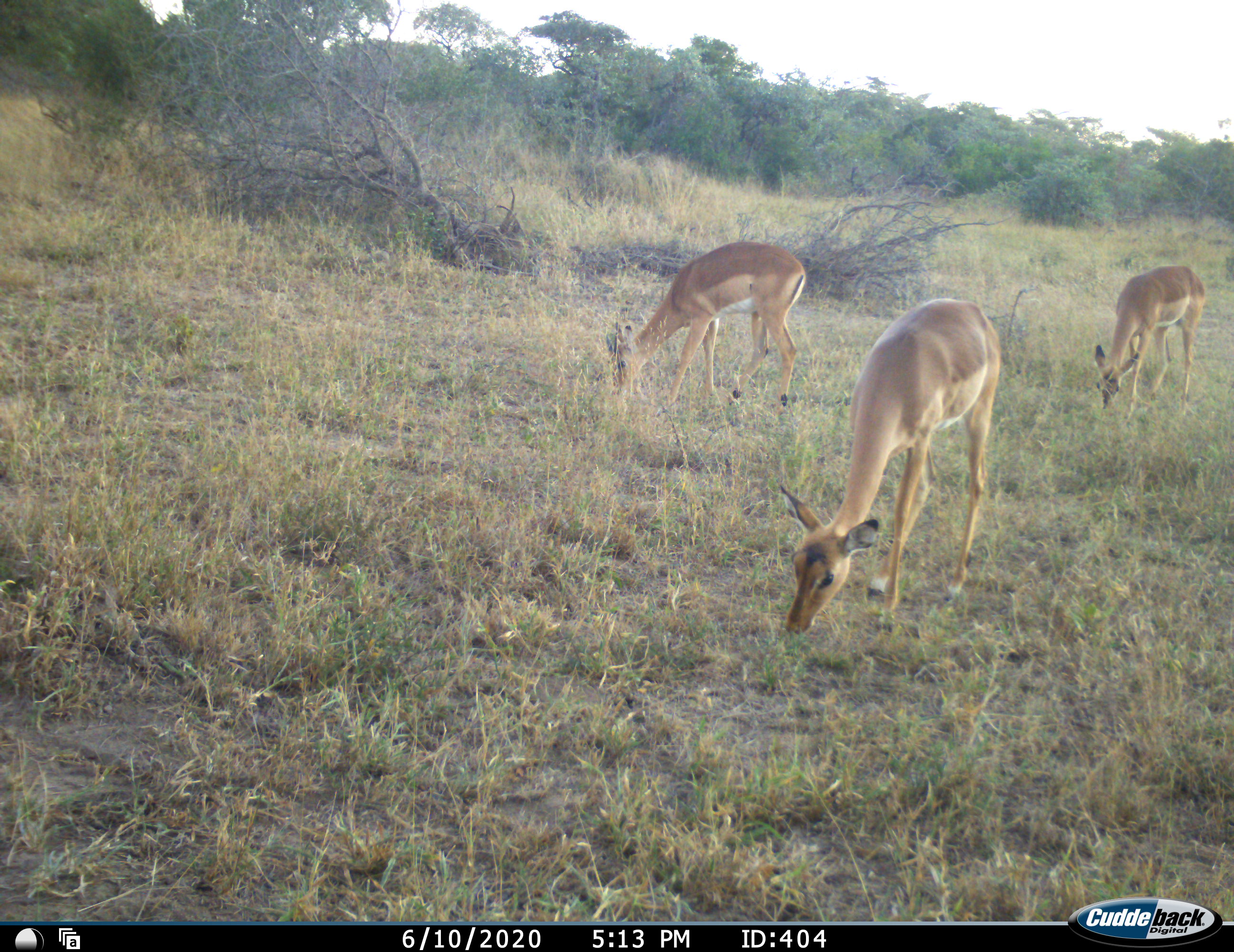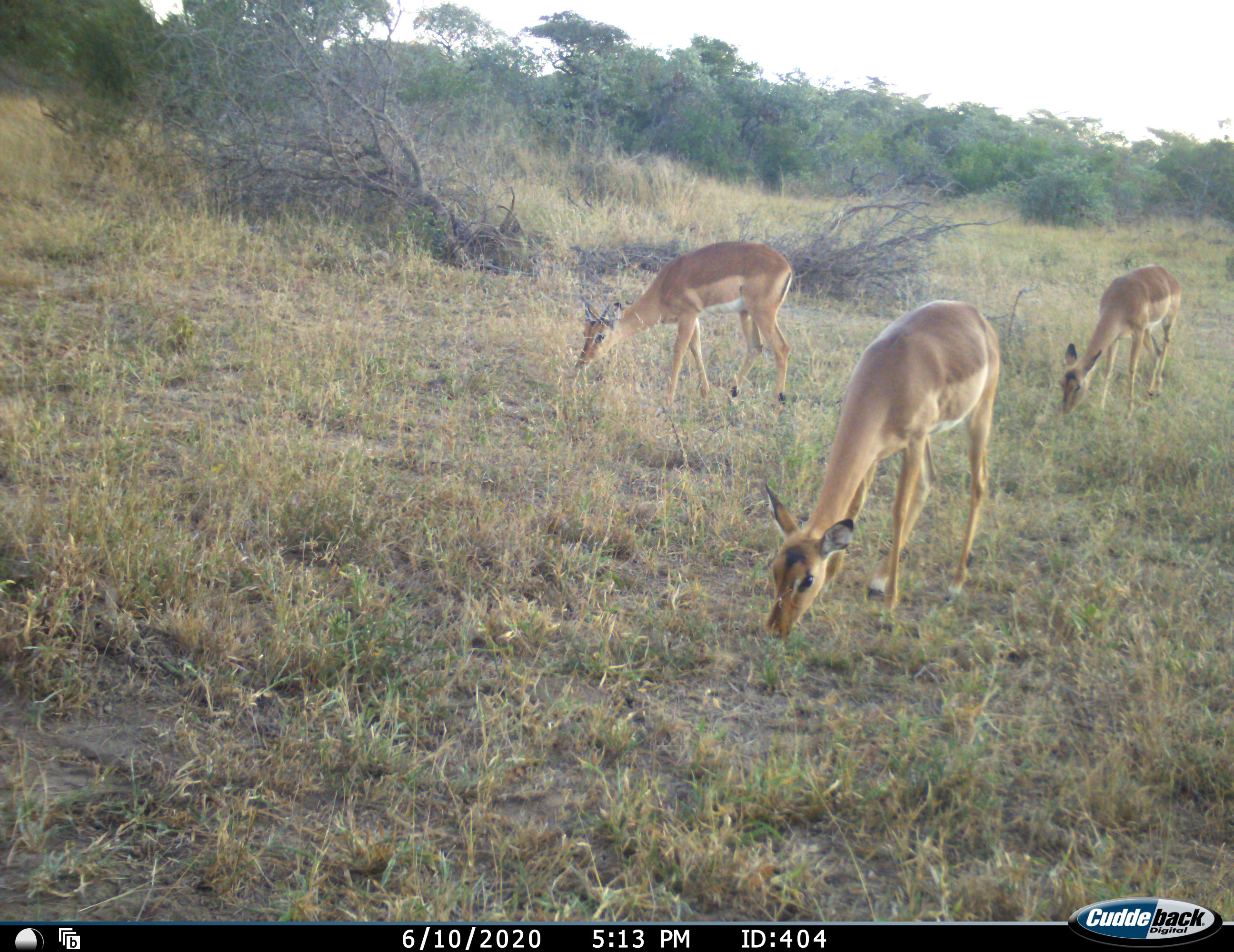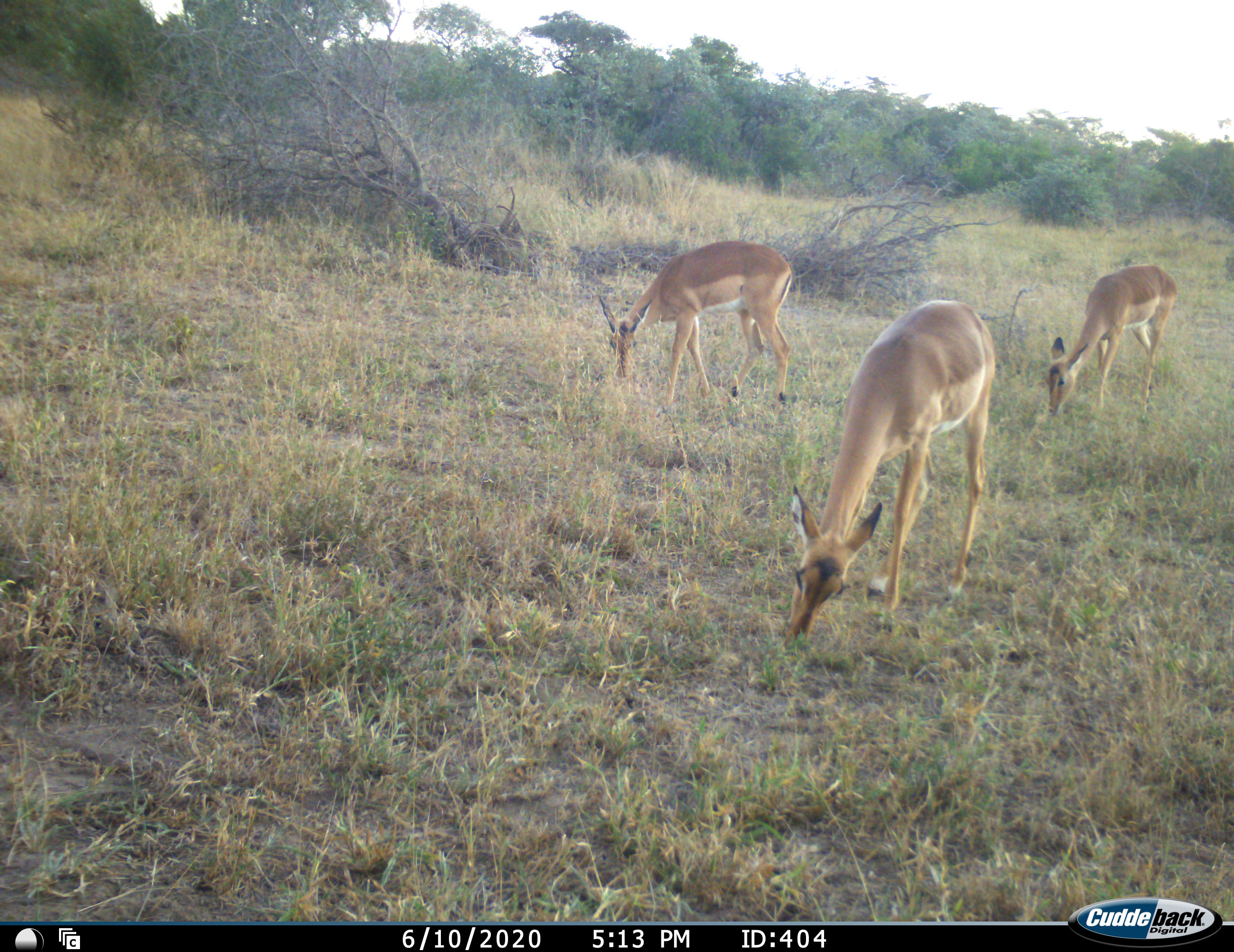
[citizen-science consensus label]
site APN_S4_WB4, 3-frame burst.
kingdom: Animalia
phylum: Chordata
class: Mammalia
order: Artiodactyla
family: Bovidae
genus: Aepyceros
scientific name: Aepyceros melampus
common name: impala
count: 3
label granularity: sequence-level